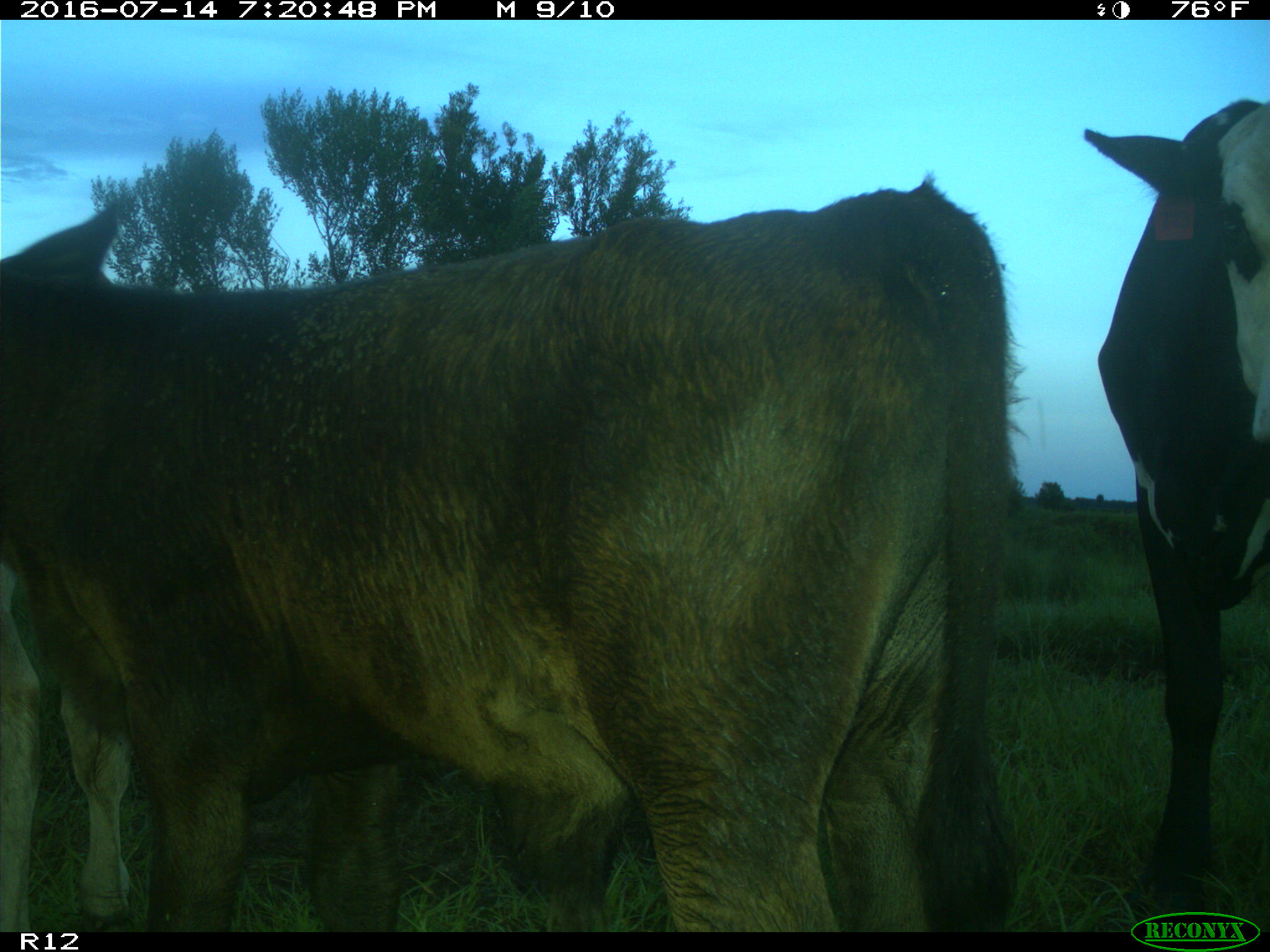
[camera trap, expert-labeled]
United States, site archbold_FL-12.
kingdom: Animalia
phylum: Chordata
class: Mammalia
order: Artiodactyla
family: Bovidae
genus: Bos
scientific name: Bos taurus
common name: domestic cow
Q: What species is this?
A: Bos taurus (domestic cow).